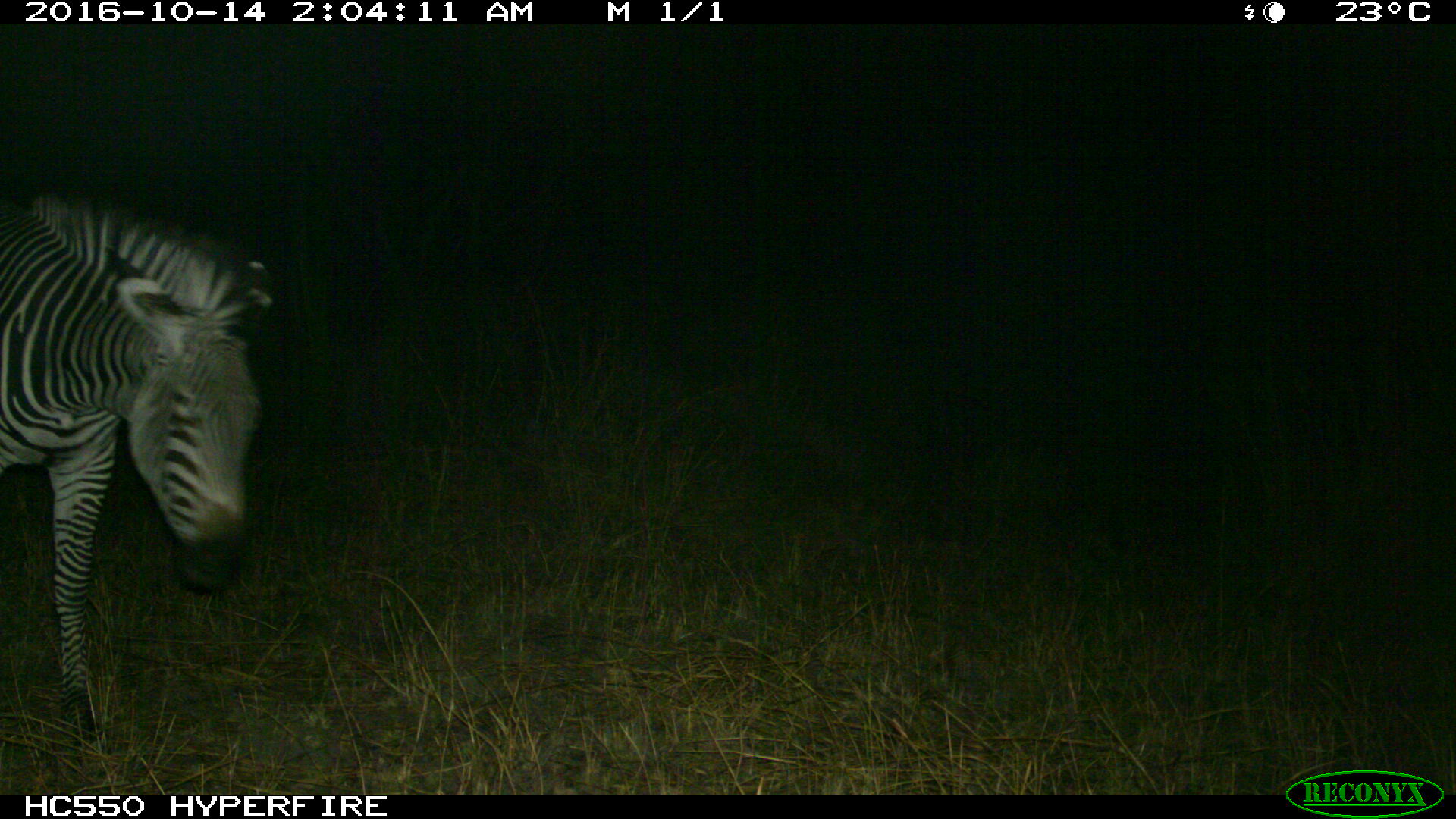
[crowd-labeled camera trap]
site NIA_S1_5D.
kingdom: Animalia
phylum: Chordata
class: Mammalia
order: Perissodactyla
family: Equidae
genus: Equus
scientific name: Equus quagga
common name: plains zebra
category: zebraplains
Zebraplains (plains zebra) (Equus quagga), count 1. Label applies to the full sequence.